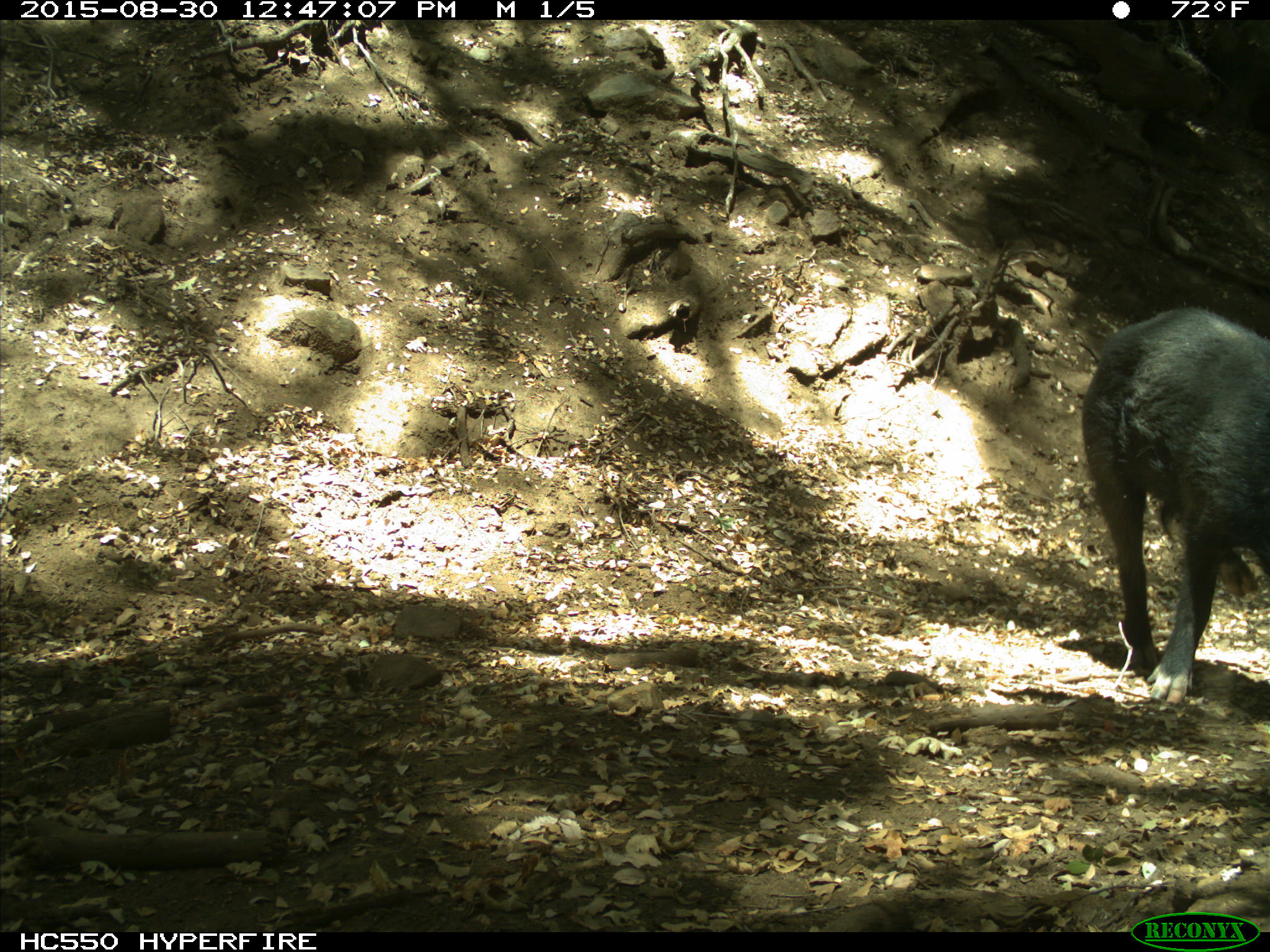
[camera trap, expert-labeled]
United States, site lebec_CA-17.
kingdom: Animalia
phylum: Chordata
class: Mammalia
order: Artiodactyla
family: Suidae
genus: Sus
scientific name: Sus scrofa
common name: wild boar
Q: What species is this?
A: Sus scrofa (wild boar).